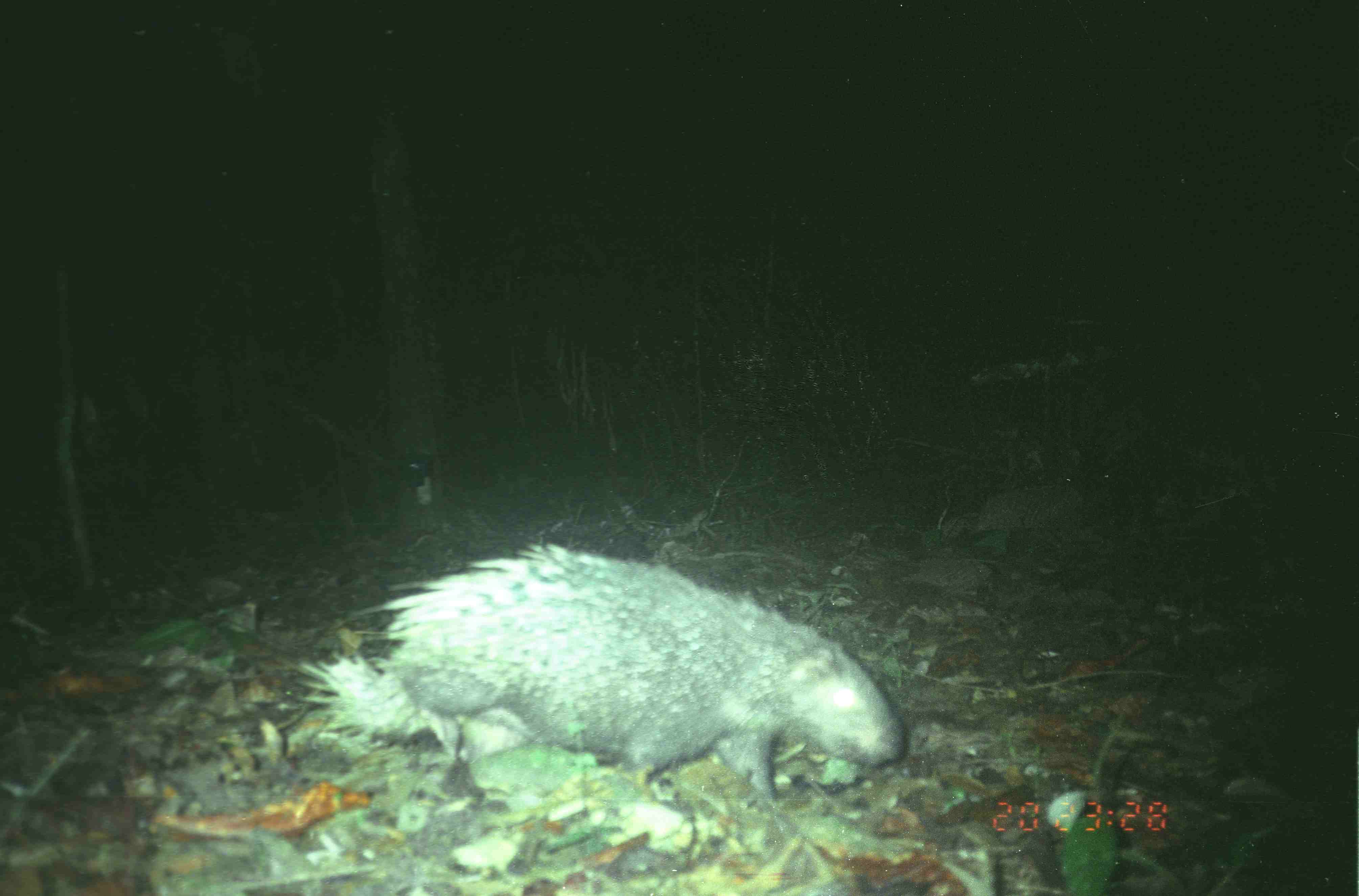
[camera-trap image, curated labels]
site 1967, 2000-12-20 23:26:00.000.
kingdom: Animalia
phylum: Chordata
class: Mammalia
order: Rodentia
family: Hystricidae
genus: Hystrix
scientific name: Hystrix brachyura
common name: east asian porcupine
Hystrix brachyura (east asian porcupine), count 1.